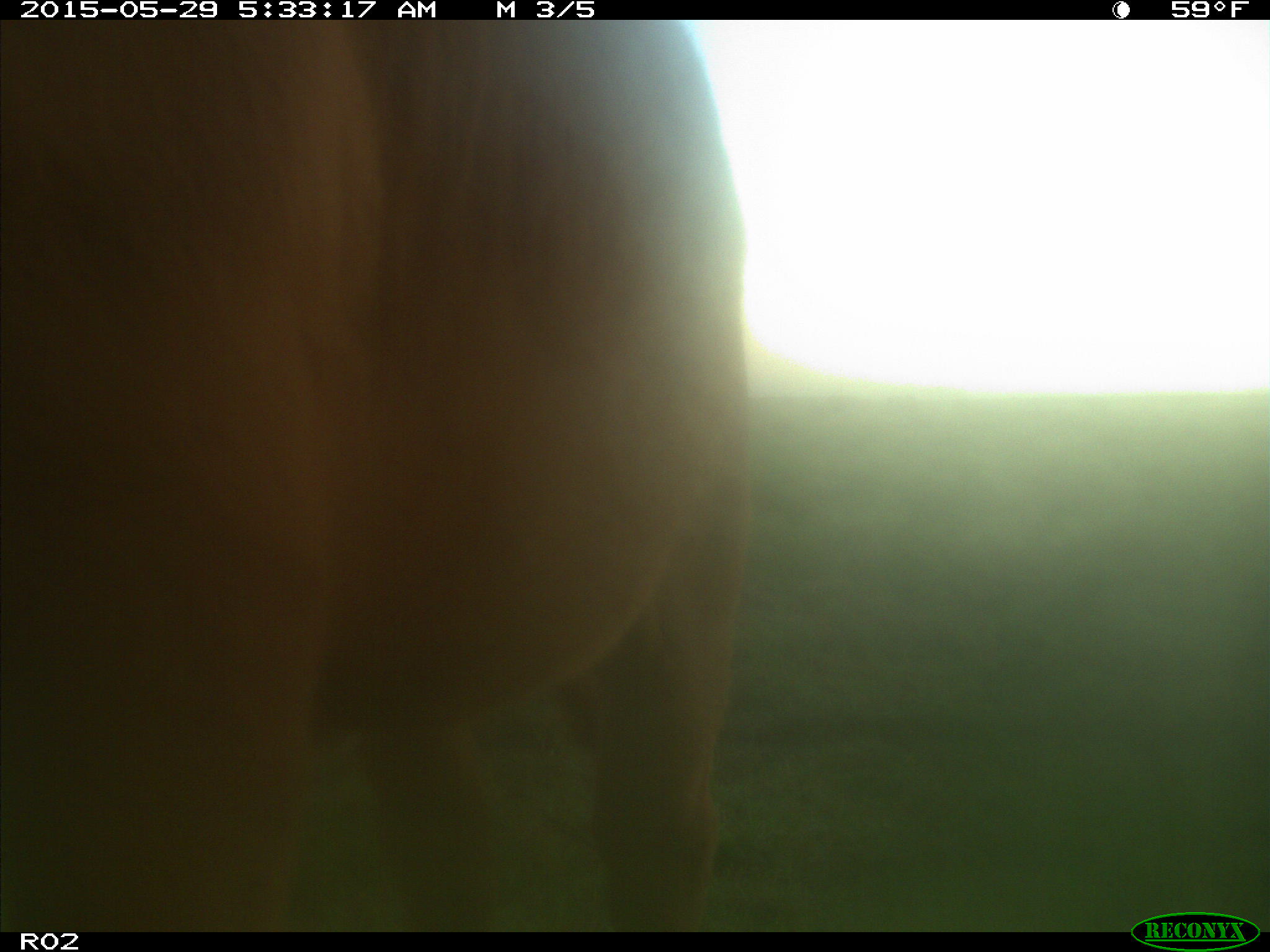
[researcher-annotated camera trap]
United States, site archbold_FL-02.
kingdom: Animalia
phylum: Chordata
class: Mammalia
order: Artiodactyla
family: Bovidae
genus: Bos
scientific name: Bos taurus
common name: domestic cow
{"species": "Bos taurus (domestic cow)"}